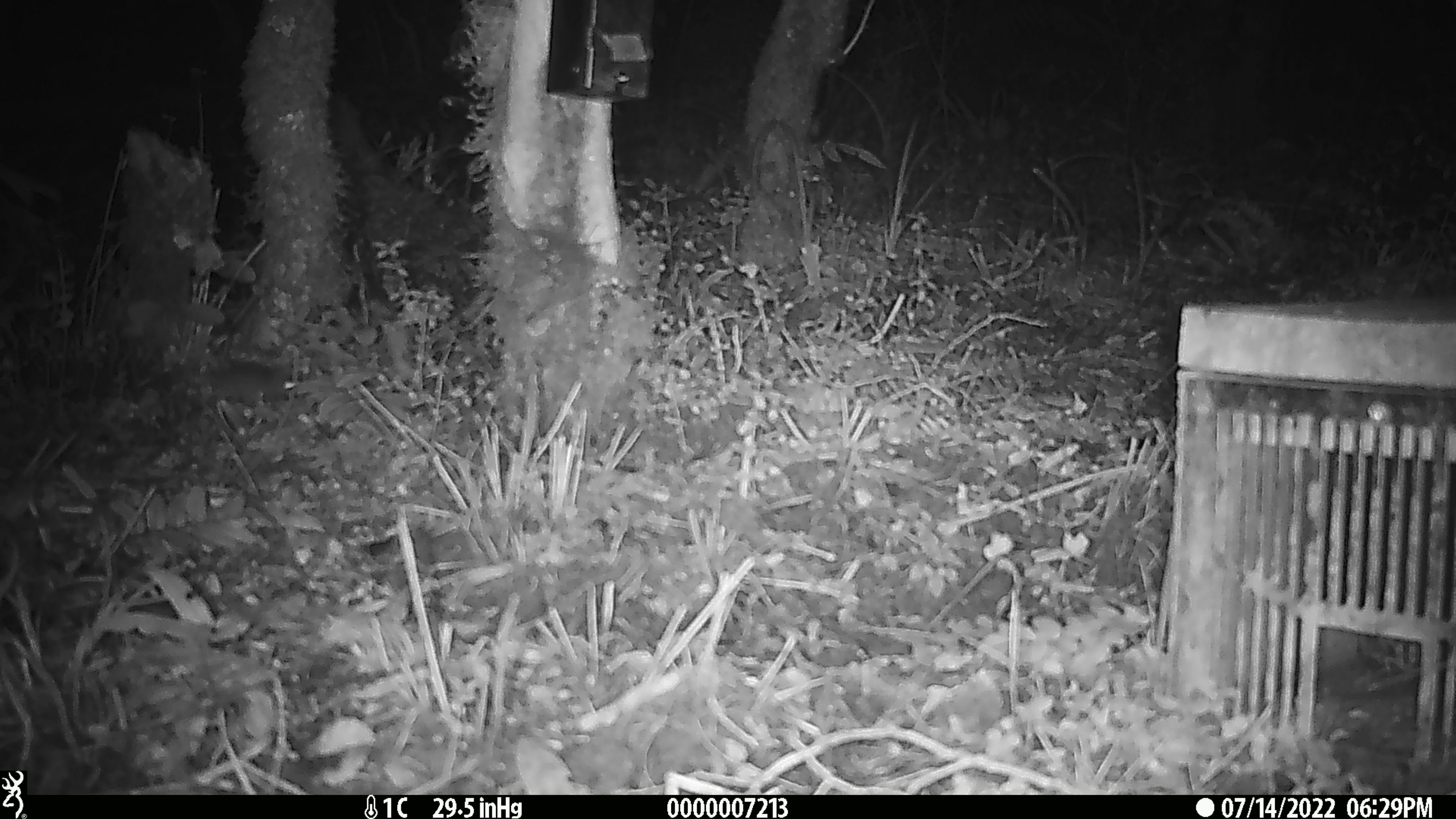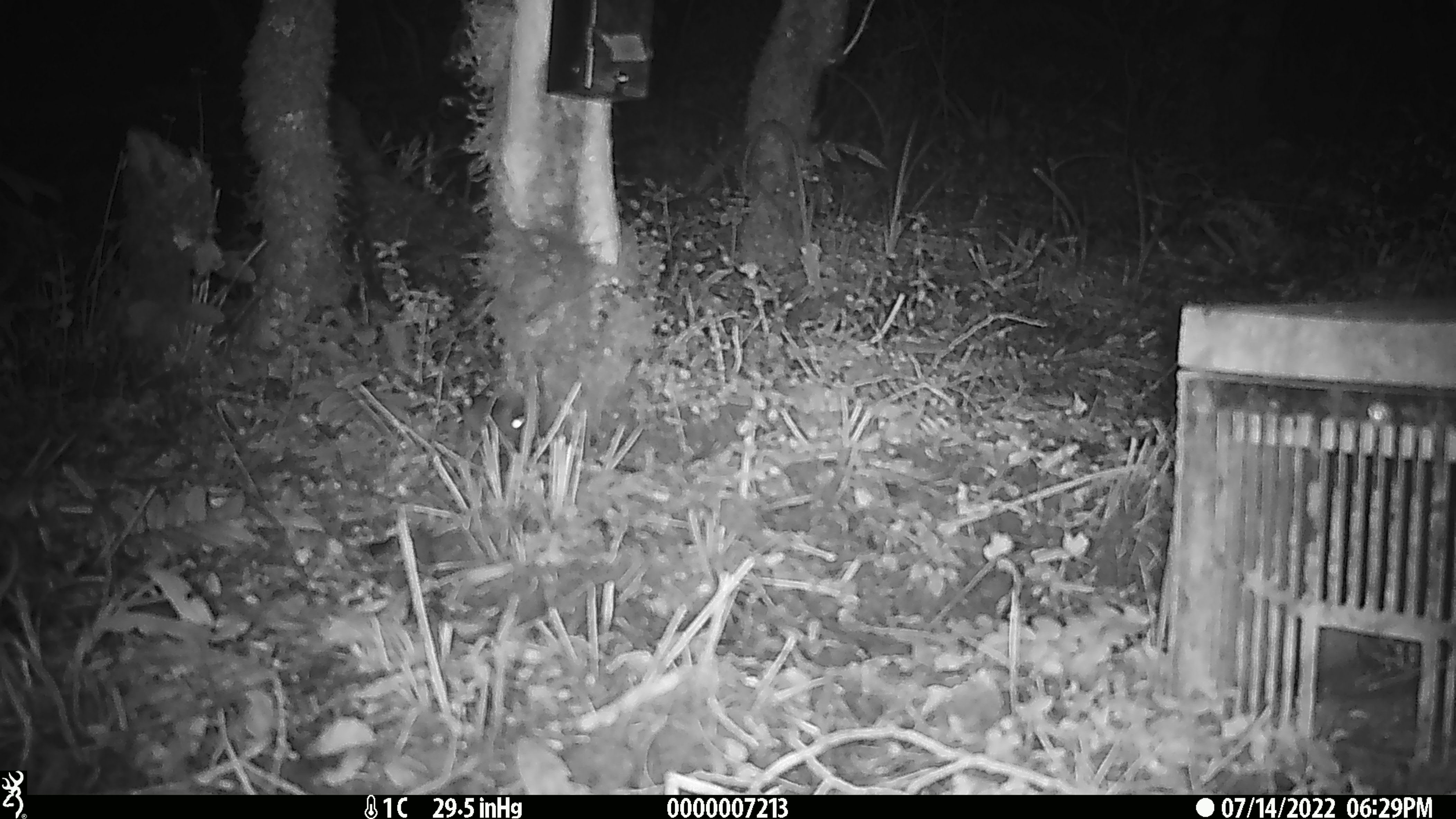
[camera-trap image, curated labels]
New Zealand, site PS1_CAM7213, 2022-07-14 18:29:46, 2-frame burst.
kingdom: Animalia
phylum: Chordata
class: Mammalia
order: Rodentia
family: Muridae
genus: Mus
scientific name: Mus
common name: mouse